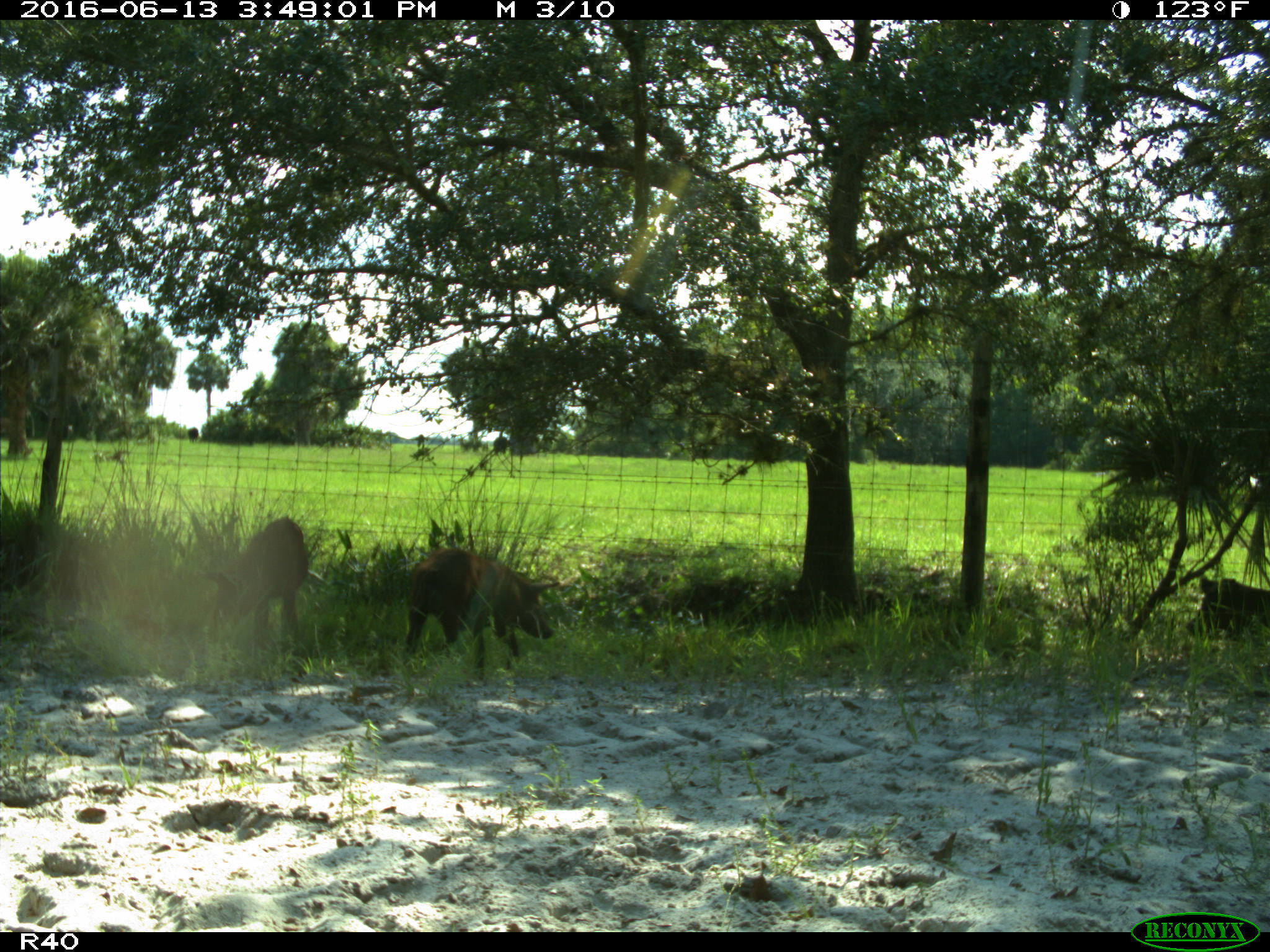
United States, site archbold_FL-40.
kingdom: Animalia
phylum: Chordata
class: Mammalia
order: Artiodactyla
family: Suidae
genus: Sus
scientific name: Sus scrofa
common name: wild boar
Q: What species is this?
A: Sus scrofa (wild boar).